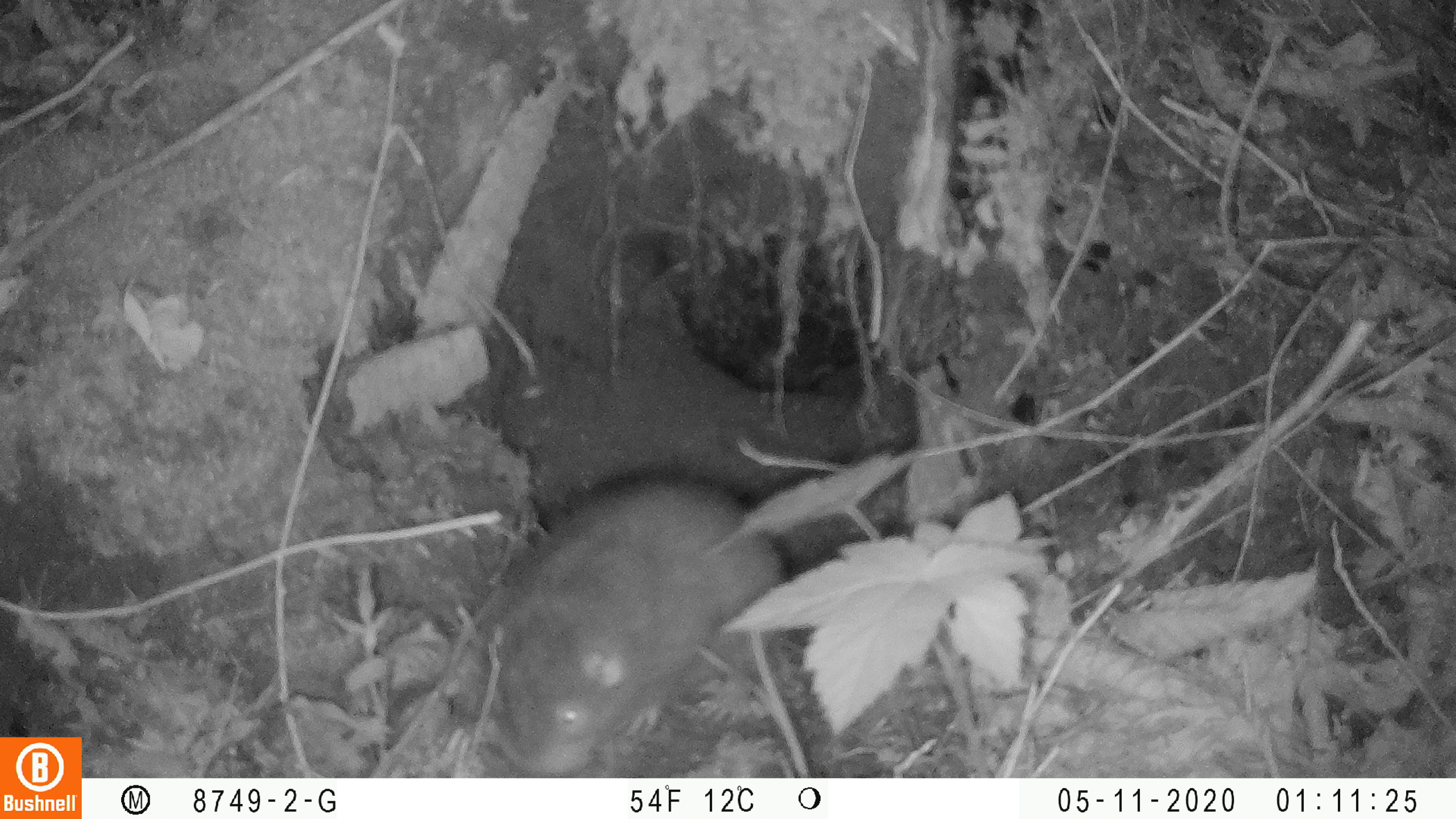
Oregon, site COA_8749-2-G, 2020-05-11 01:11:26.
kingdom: Animalia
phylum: Chordata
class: Mammalia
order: Rodentia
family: Aplodontiidae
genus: Aplodontia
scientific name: Aplodontia rufa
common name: mountain beaver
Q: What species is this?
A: Mountain beaver (Aplodontia rufa).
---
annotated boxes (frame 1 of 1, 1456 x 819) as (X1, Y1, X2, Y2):
mountain beaver: (472, 454, 804, 770)